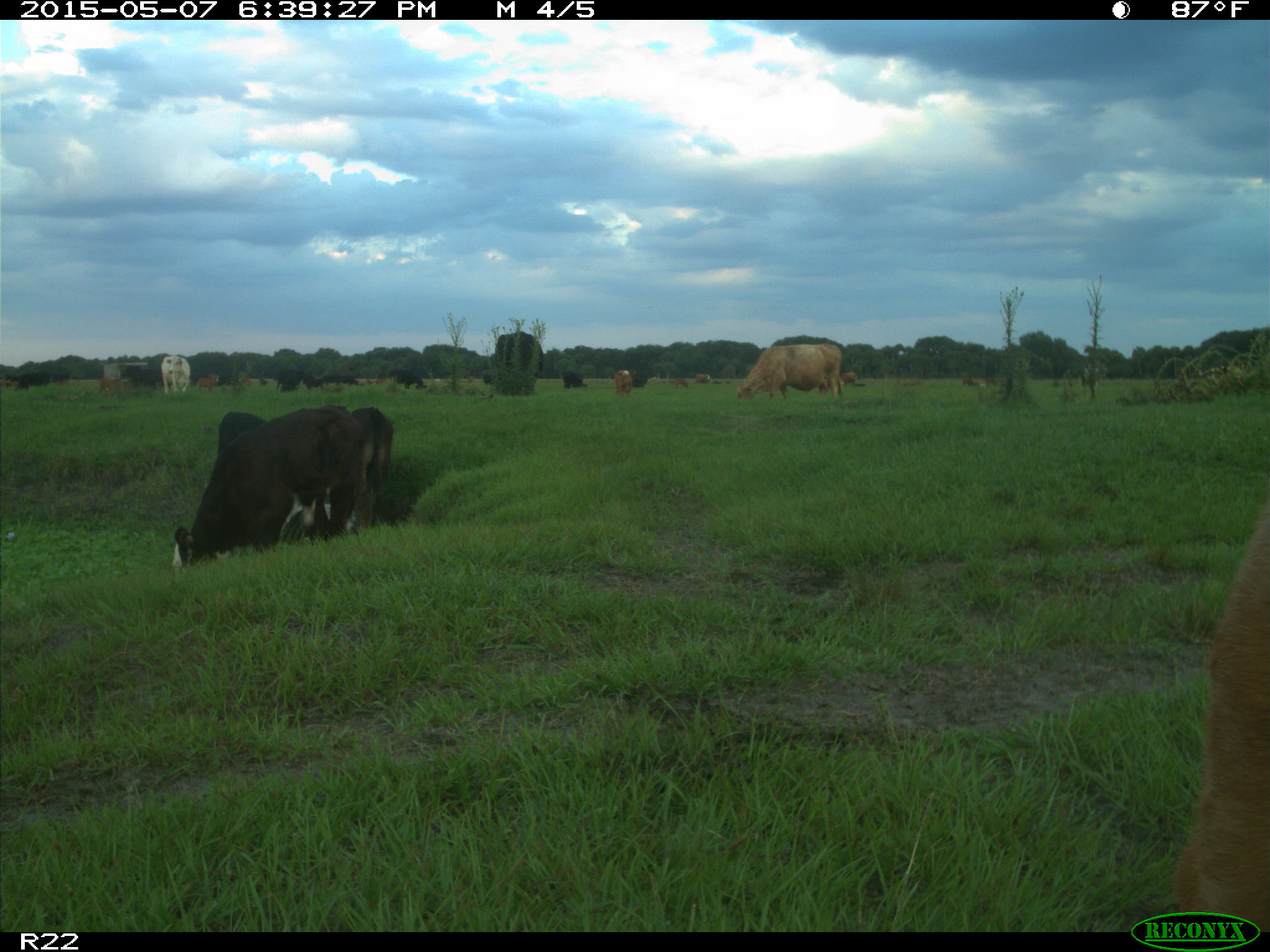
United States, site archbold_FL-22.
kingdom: Animalia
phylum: Chordata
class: Mammalia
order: Artiodactyla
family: Bovidae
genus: Bos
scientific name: Bos taurus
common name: domestic cow